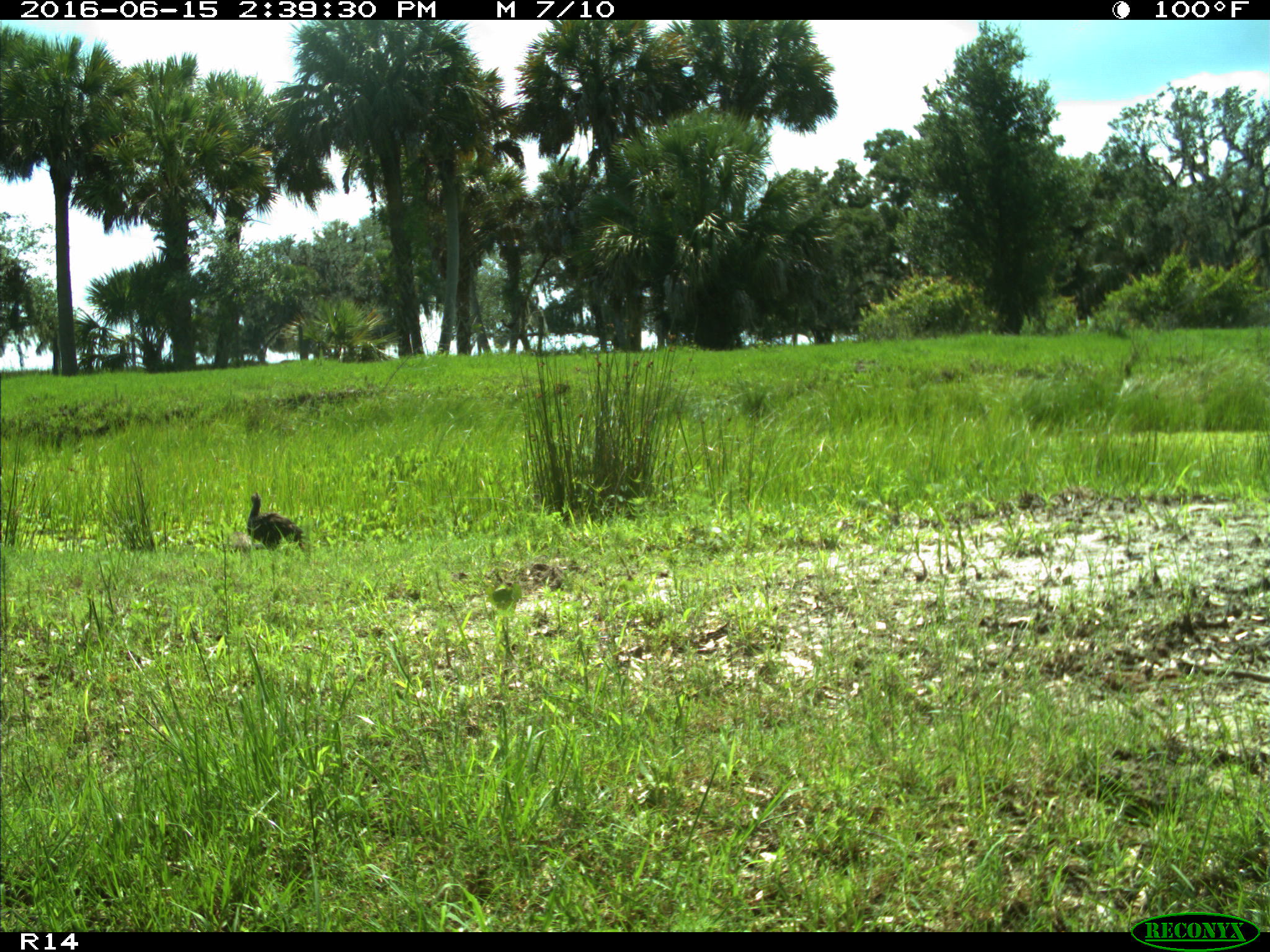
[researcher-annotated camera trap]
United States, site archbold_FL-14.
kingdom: Animalia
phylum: Chordata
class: Aves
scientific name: Aves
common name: birds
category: unidentified bird